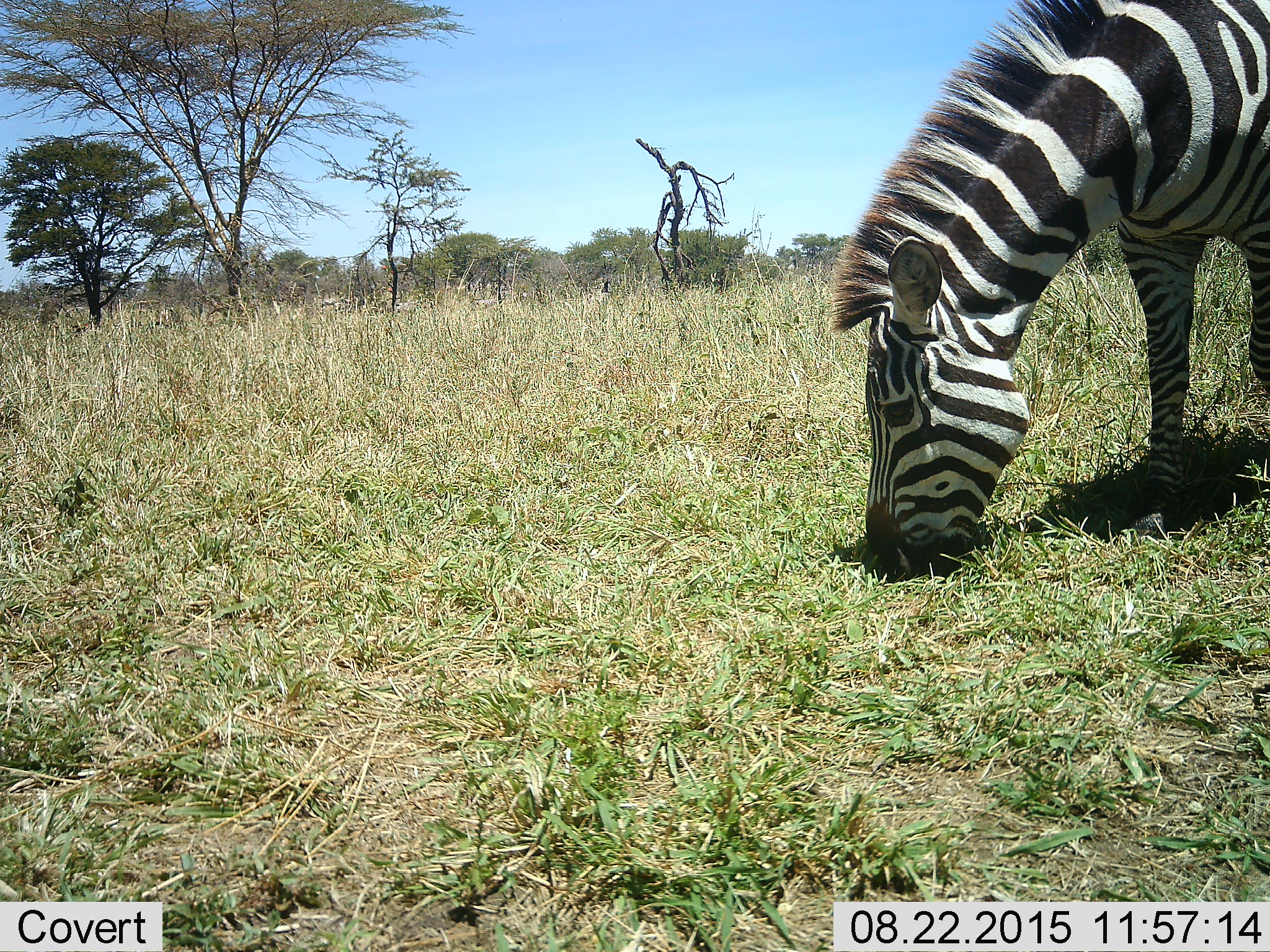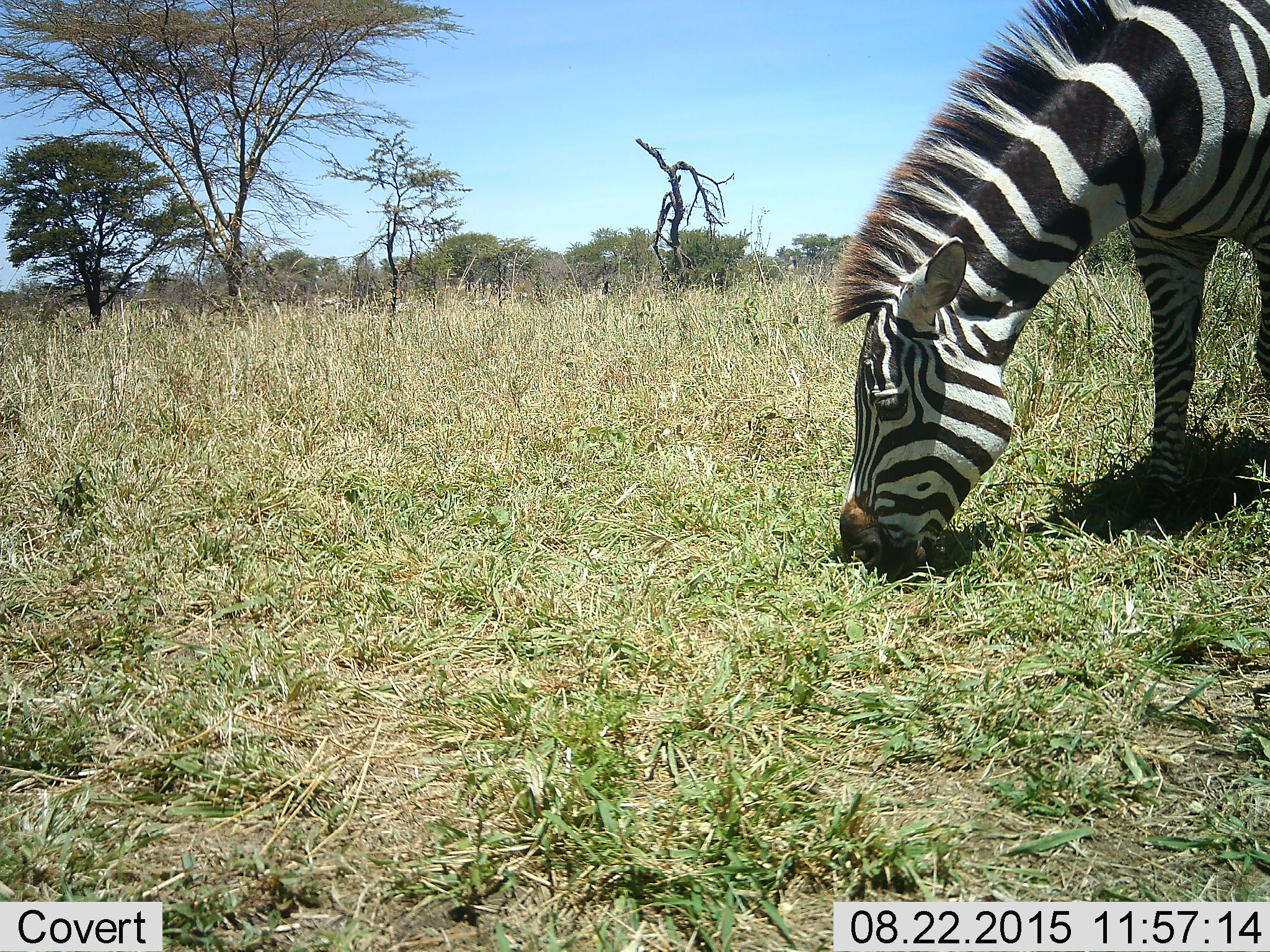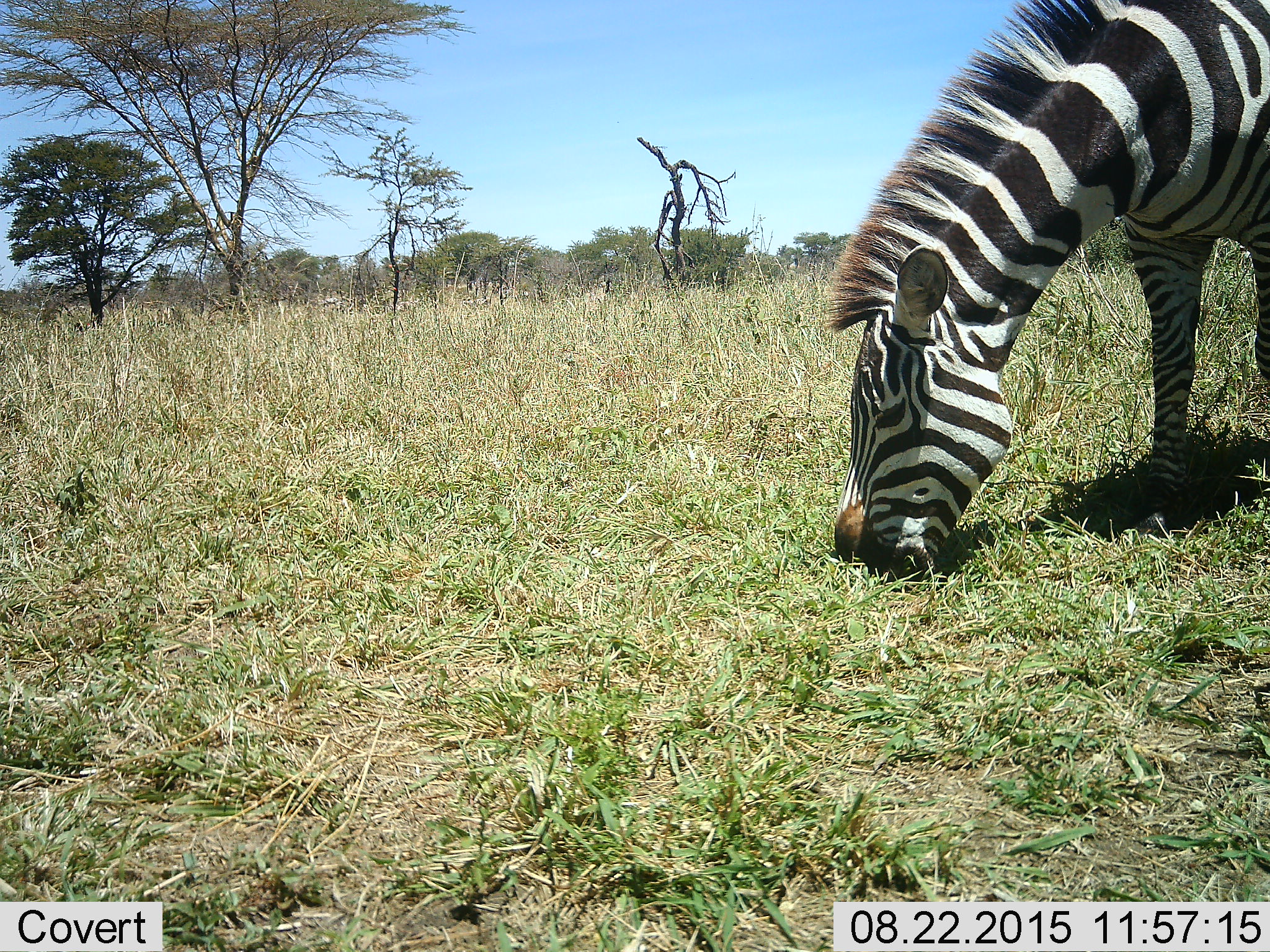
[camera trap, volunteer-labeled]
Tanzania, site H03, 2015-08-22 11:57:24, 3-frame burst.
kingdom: Animalia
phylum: Chordata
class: Mammalia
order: Perissodactyla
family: Equidae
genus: Equus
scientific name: Equus quagga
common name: plains zebra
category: zebra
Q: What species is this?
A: Zebra (plains zebra) (Equus quagga).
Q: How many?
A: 1.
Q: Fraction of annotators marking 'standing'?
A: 10%.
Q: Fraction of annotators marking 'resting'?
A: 0%.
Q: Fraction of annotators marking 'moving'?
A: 0%.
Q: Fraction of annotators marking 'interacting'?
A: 0%.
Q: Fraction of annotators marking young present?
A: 0%.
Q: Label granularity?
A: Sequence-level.